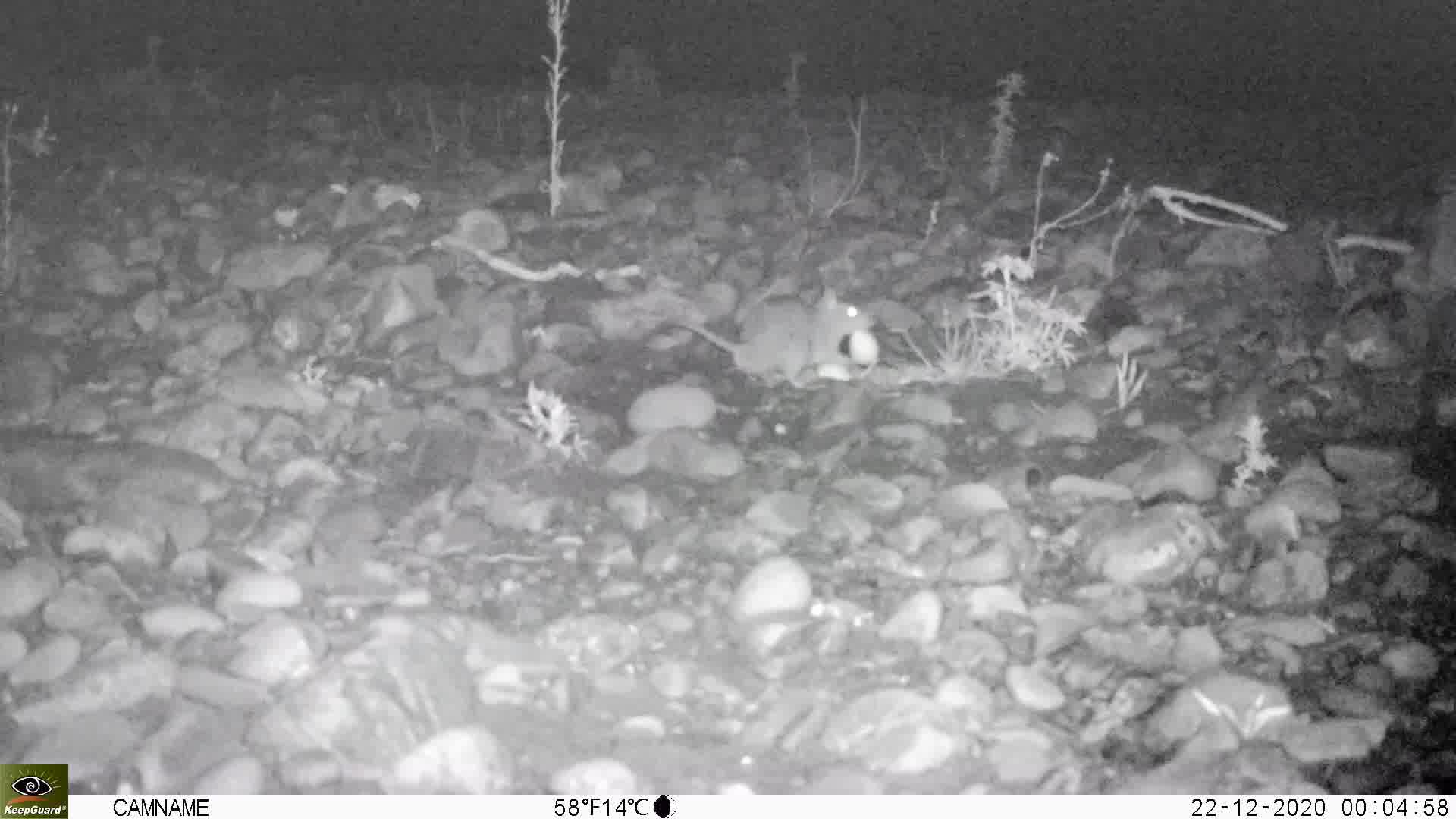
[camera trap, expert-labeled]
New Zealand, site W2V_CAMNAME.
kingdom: Animalia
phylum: Chordata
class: Mammalia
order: Rodentia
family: Muridae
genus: Rattus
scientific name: Rattus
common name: rat